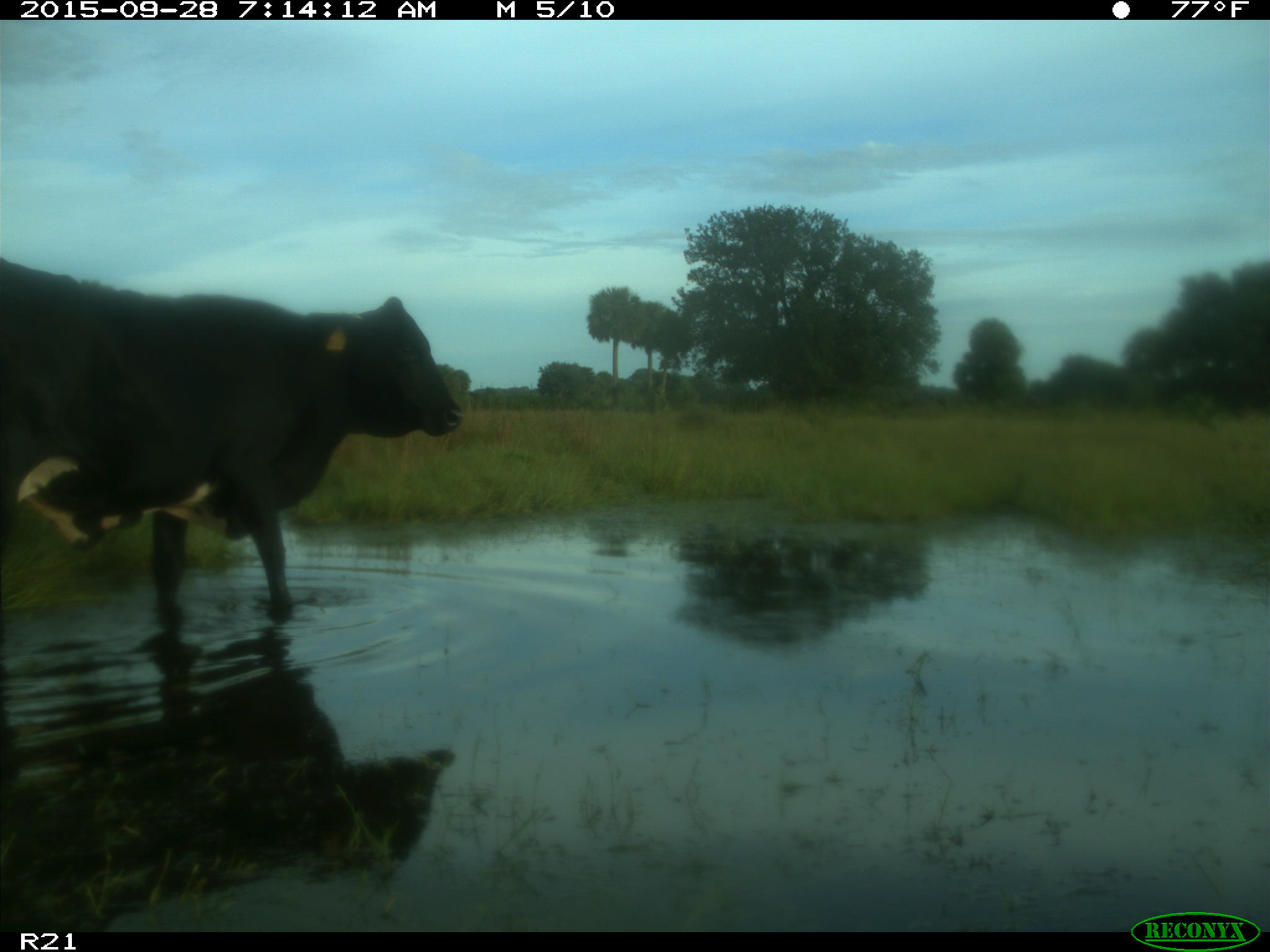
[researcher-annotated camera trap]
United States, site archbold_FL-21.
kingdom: Animalia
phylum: Chordata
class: Mammalia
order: Artiodactyla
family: Bovidae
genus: Bos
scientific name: Bos taurus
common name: domestic cow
Bos taurus (domestic cow).